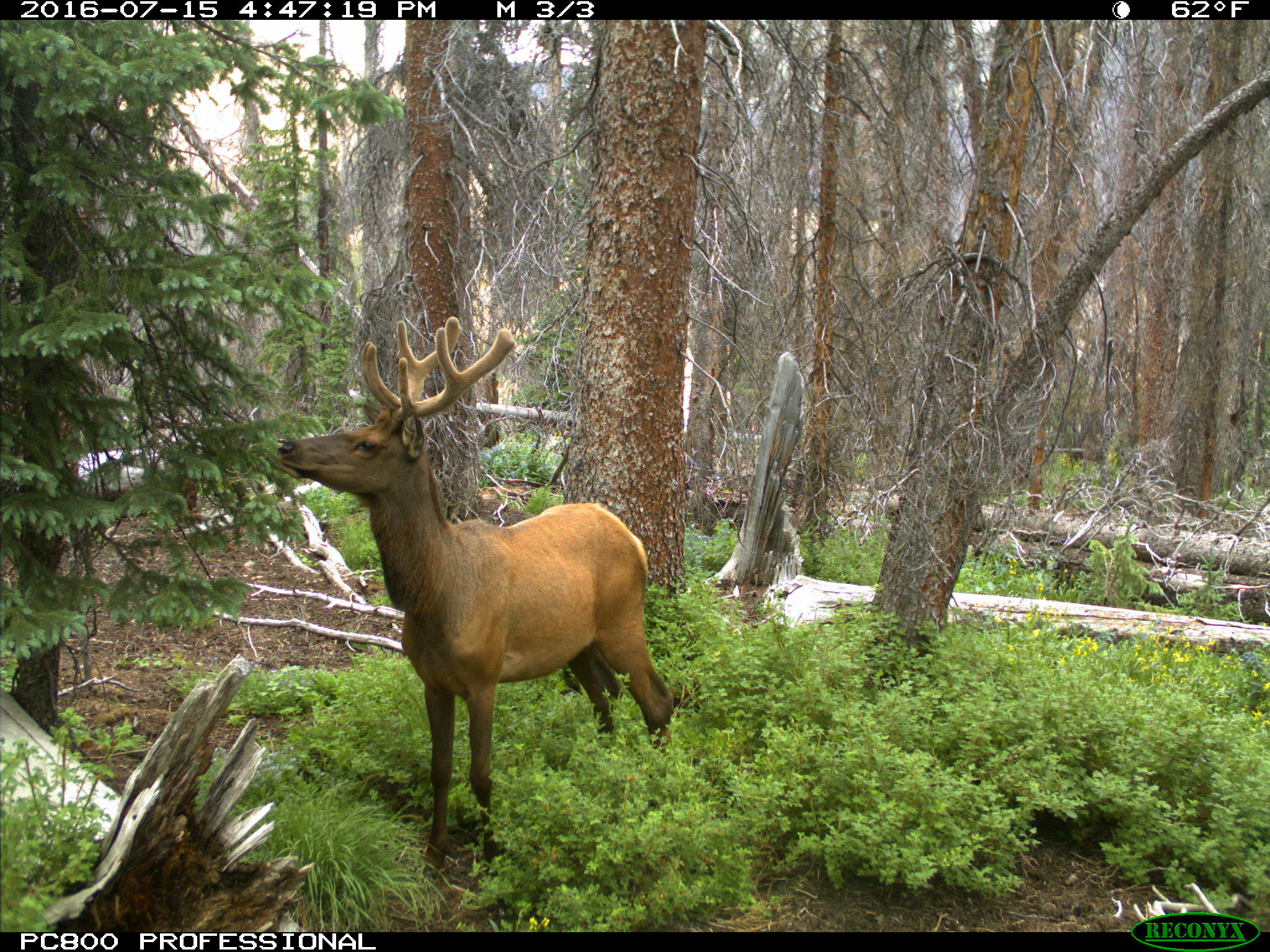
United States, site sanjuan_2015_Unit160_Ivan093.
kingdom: Animalia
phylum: Chordata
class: Mammalia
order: Artiodactyla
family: Cervidae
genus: Cervus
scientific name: Cervus elaphus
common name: red deer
Cervus elaphus (red deer).